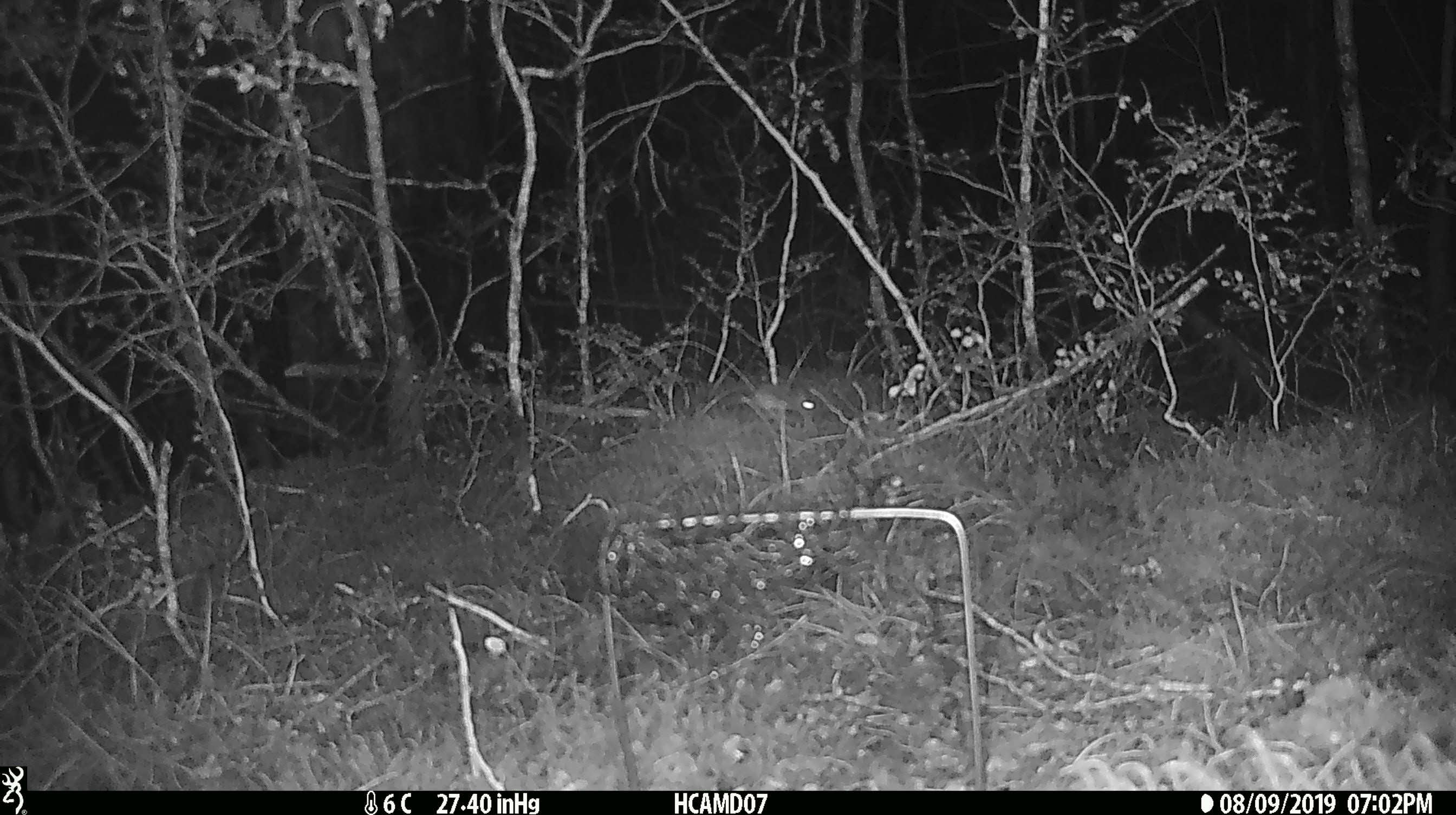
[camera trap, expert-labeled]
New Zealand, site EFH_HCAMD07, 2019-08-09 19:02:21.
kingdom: Animalia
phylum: Chordata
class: Mammalia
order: Rodentia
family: Muridae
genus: Mus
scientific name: Mus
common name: mouse